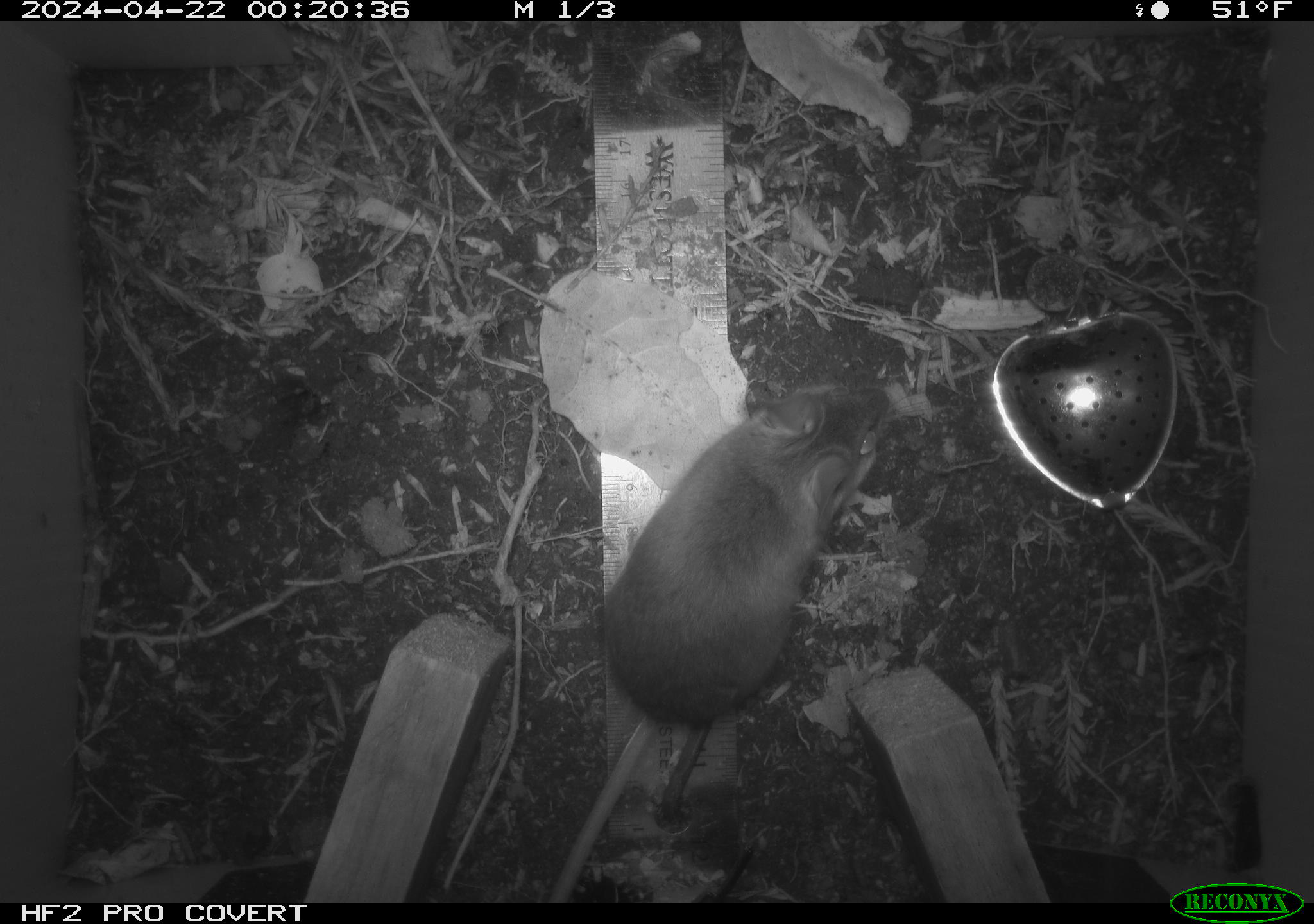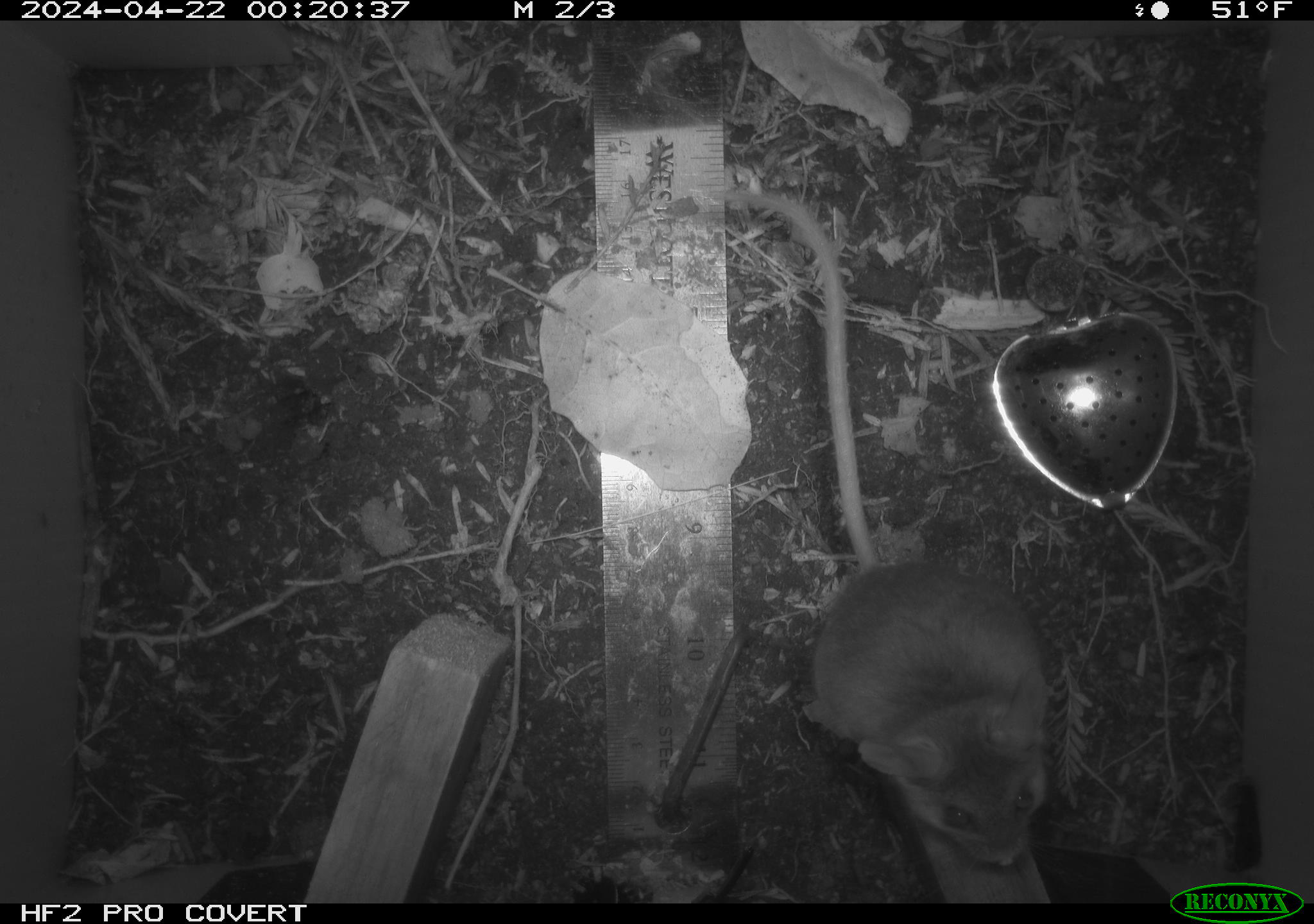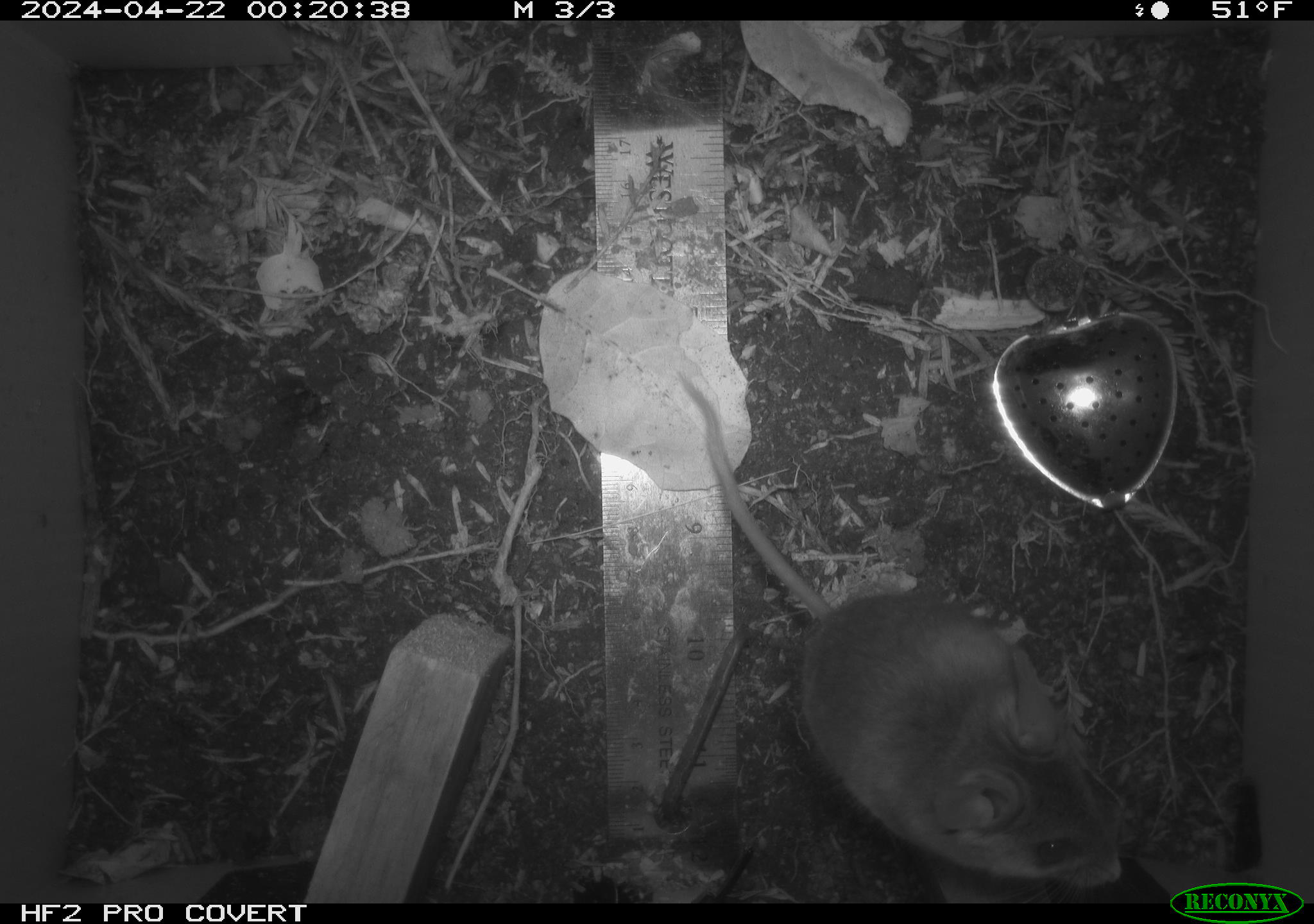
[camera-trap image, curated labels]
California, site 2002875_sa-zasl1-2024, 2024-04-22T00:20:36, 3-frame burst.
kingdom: Animalia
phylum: Chordata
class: Mammalia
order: Rodentia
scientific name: Rodentia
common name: rodent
Rodent (Rodentia).